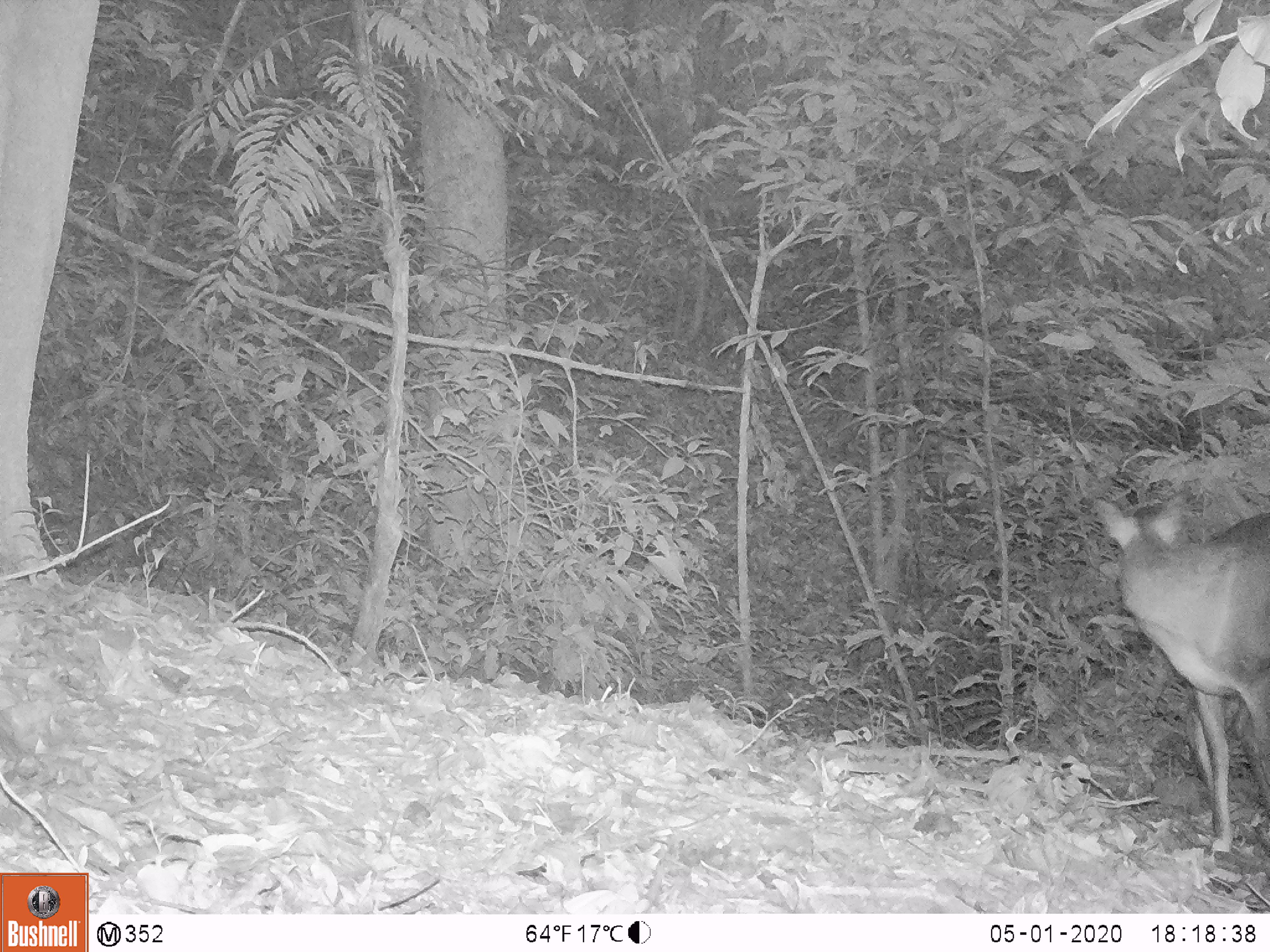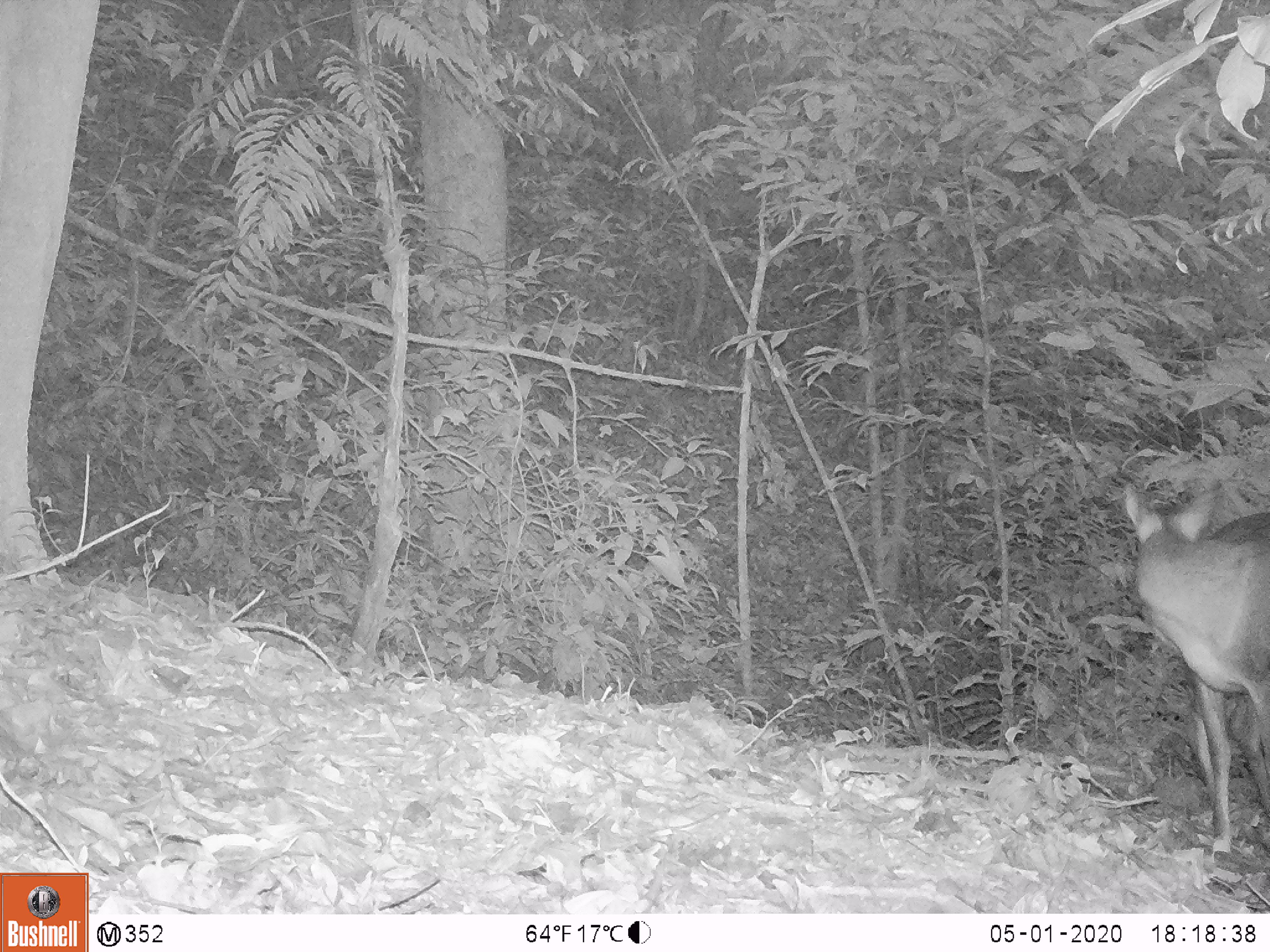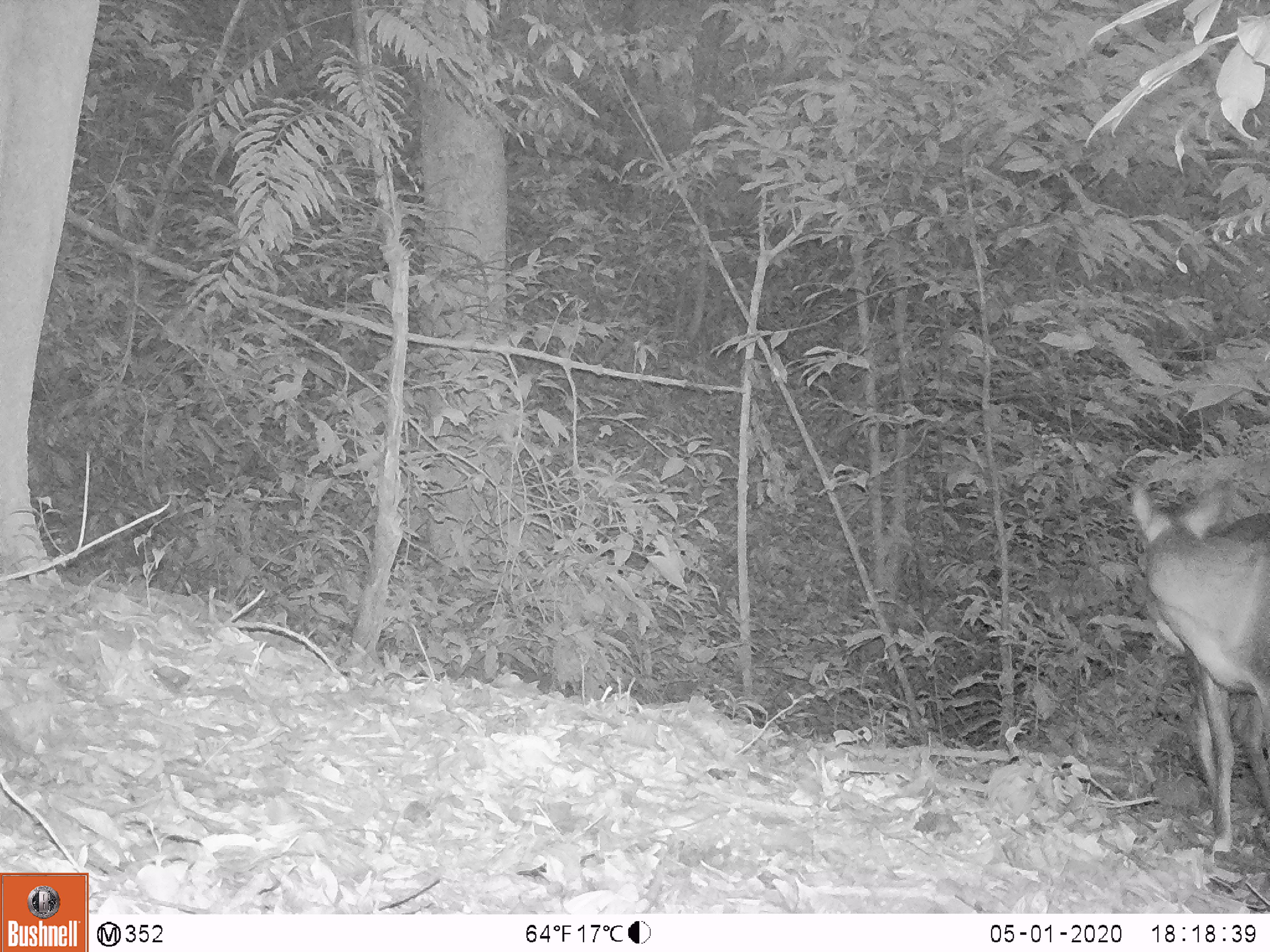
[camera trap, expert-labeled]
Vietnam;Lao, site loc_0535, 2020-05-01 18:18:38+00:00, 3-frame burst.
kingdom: Animalia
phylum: Chordata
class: Mammalia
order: Artiodactyla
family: Cervidae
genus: Muntiacus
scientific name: Muntiacus vuquangensis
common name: large-antlered muntjac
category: large antlered muntjac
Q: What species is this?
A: Large antlered muntjac (large-antlered muntjac) (Muntiacus vuquangensis).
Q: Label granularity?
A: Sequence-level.